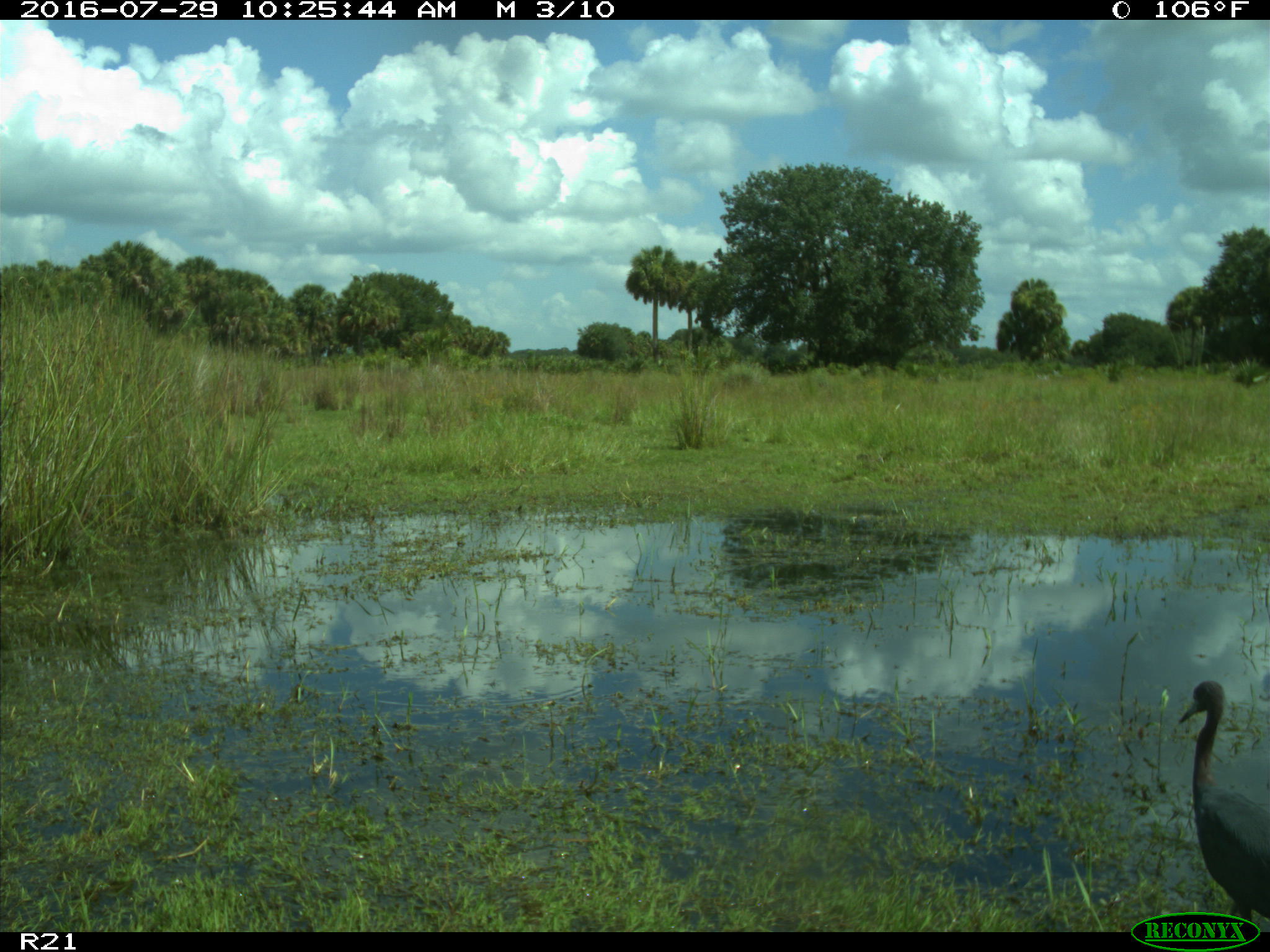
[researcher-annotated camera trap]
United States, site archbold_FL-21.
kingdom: Animalia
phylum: Chordata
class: Aves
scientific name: Aves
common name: birds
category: unidentified bird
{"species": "unidentified bird (birds) (Aves)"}